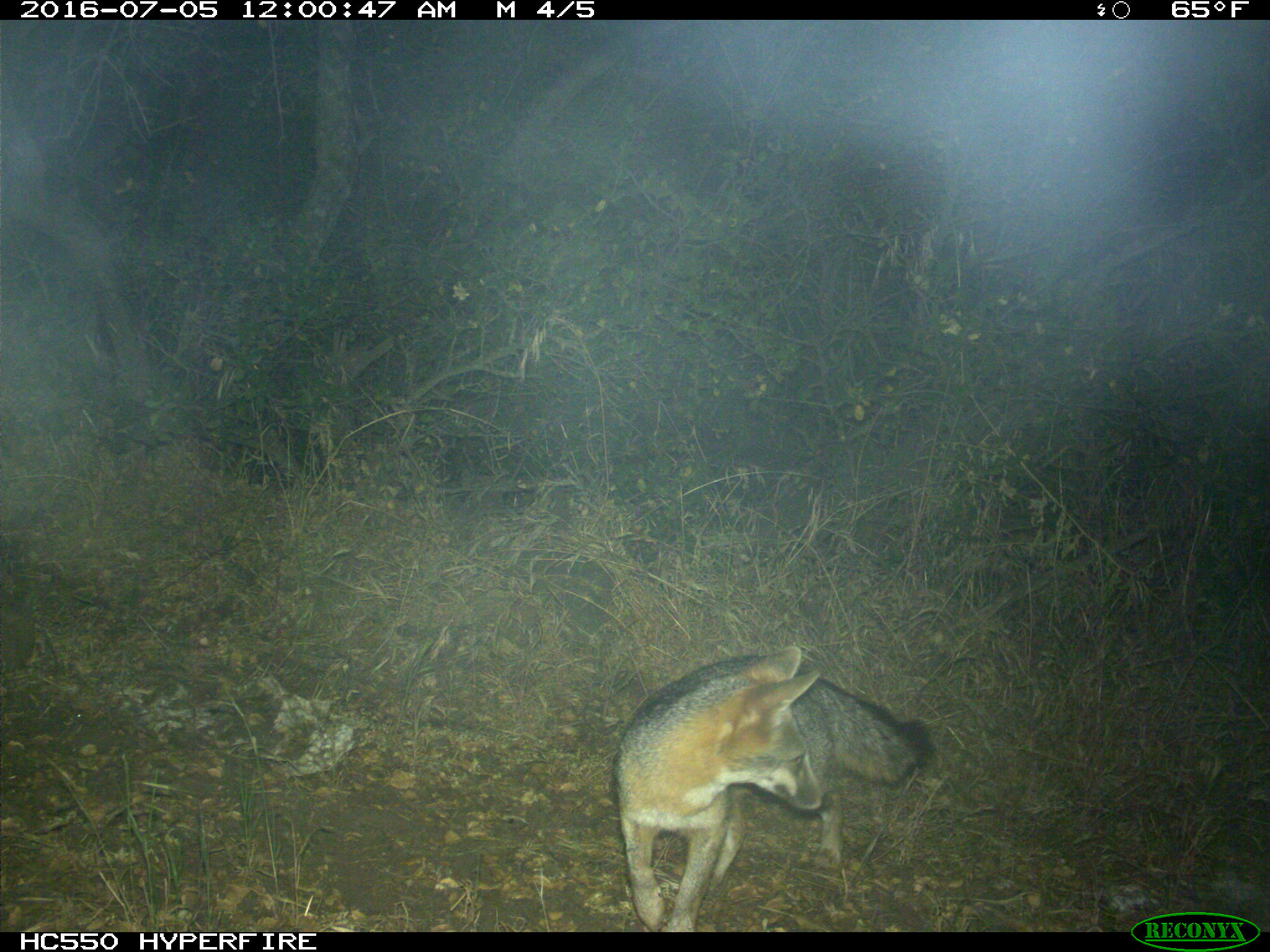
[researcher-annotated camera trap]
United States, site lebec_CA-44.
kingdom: Animalia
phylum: Chordata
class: Mammalia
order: Carnivora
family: Canidae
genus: Urocyon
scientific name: Urocyon cinereoargenteus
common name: gray fox